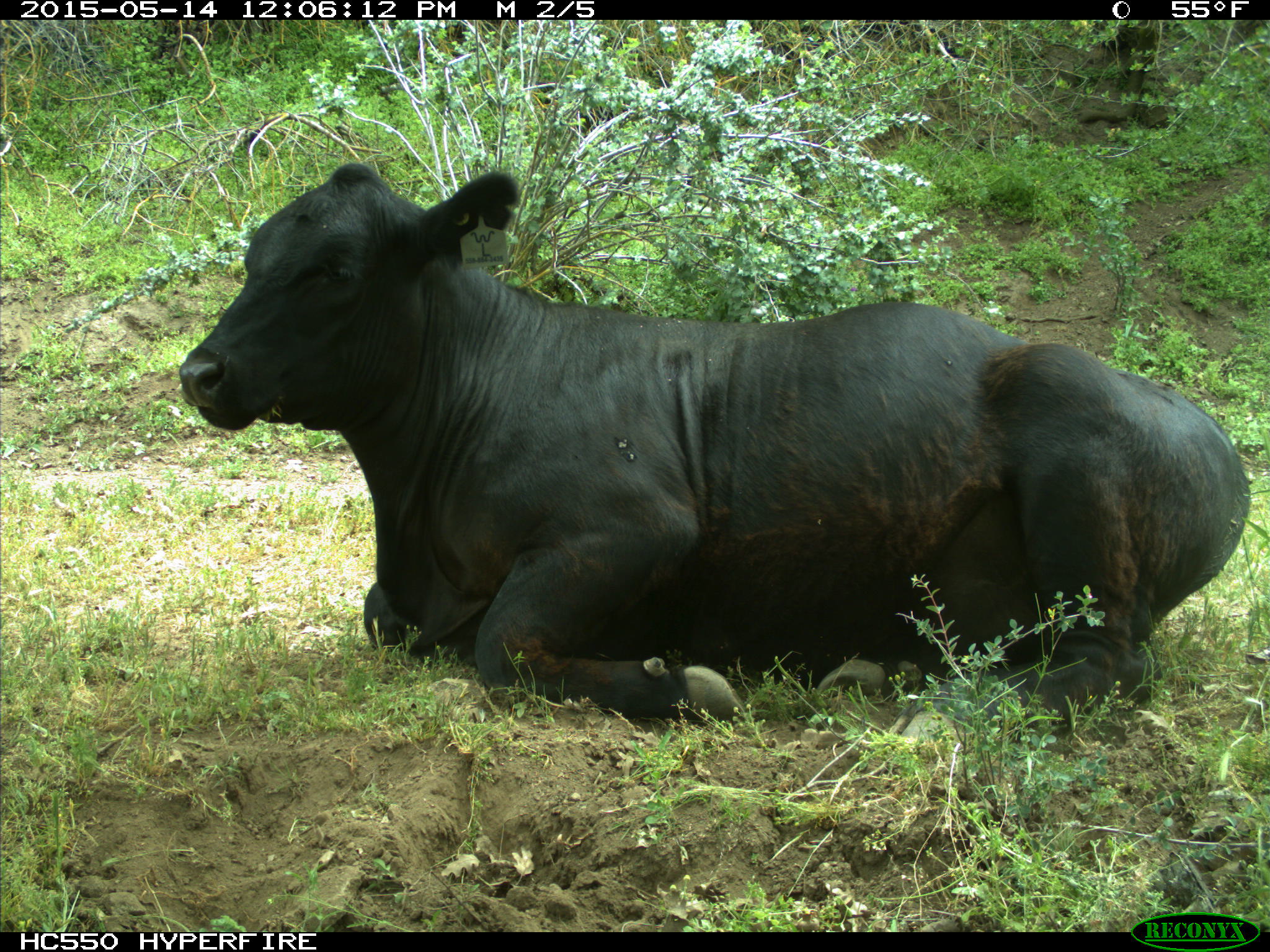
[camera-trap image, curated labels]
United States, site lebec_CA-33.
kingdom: Animalia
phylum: Chordata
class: Mammalia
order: Artiodactyla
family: Bovidae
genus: Bos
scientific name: Bos taurus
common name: domestic cow